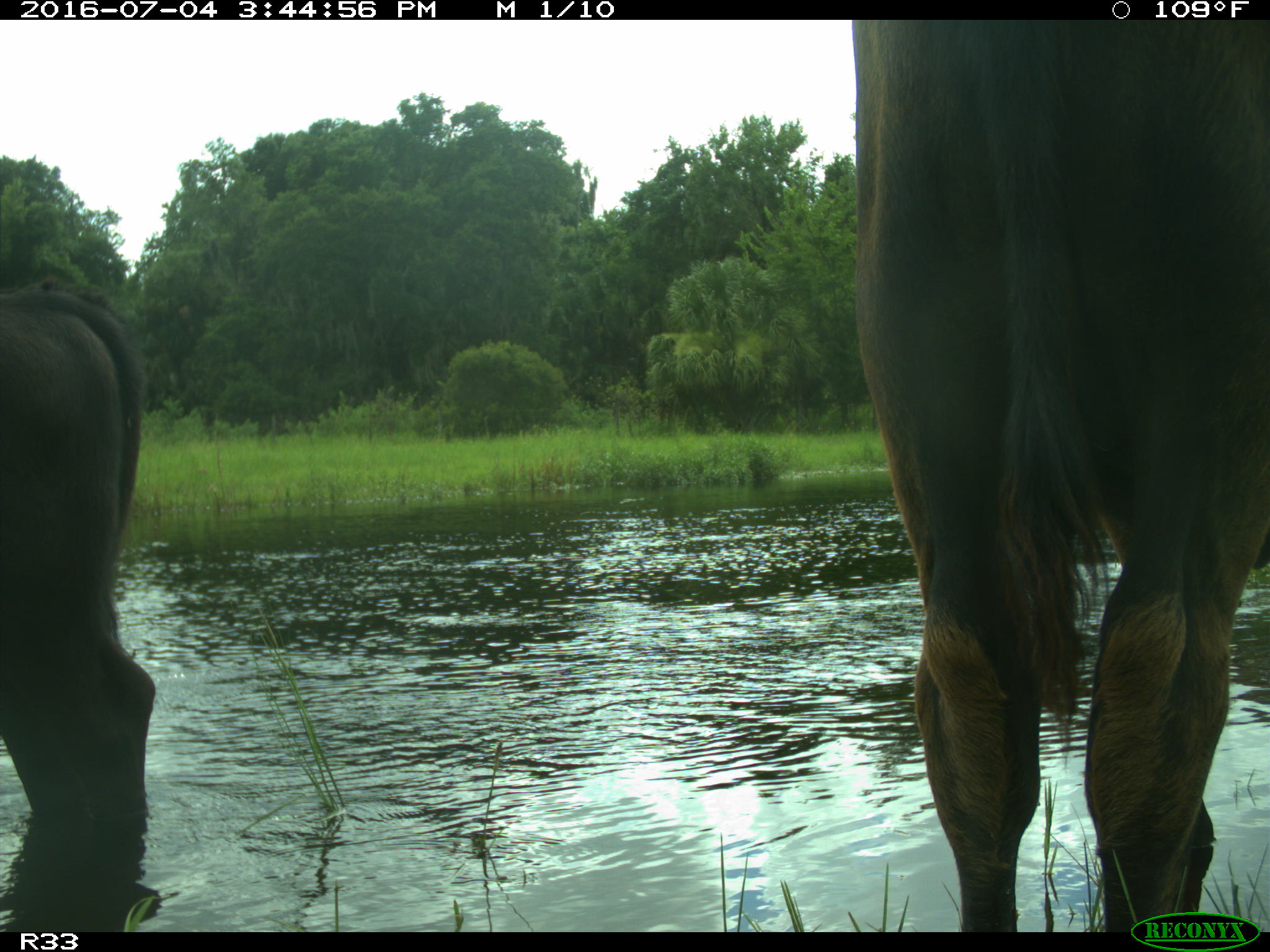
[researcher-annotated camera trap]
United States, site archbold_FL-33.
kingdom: Animalia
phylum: Chordata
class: Mammalia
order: Artiodactyla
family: Bovidae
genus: Bos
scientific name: Bos taurus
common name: domestic cow